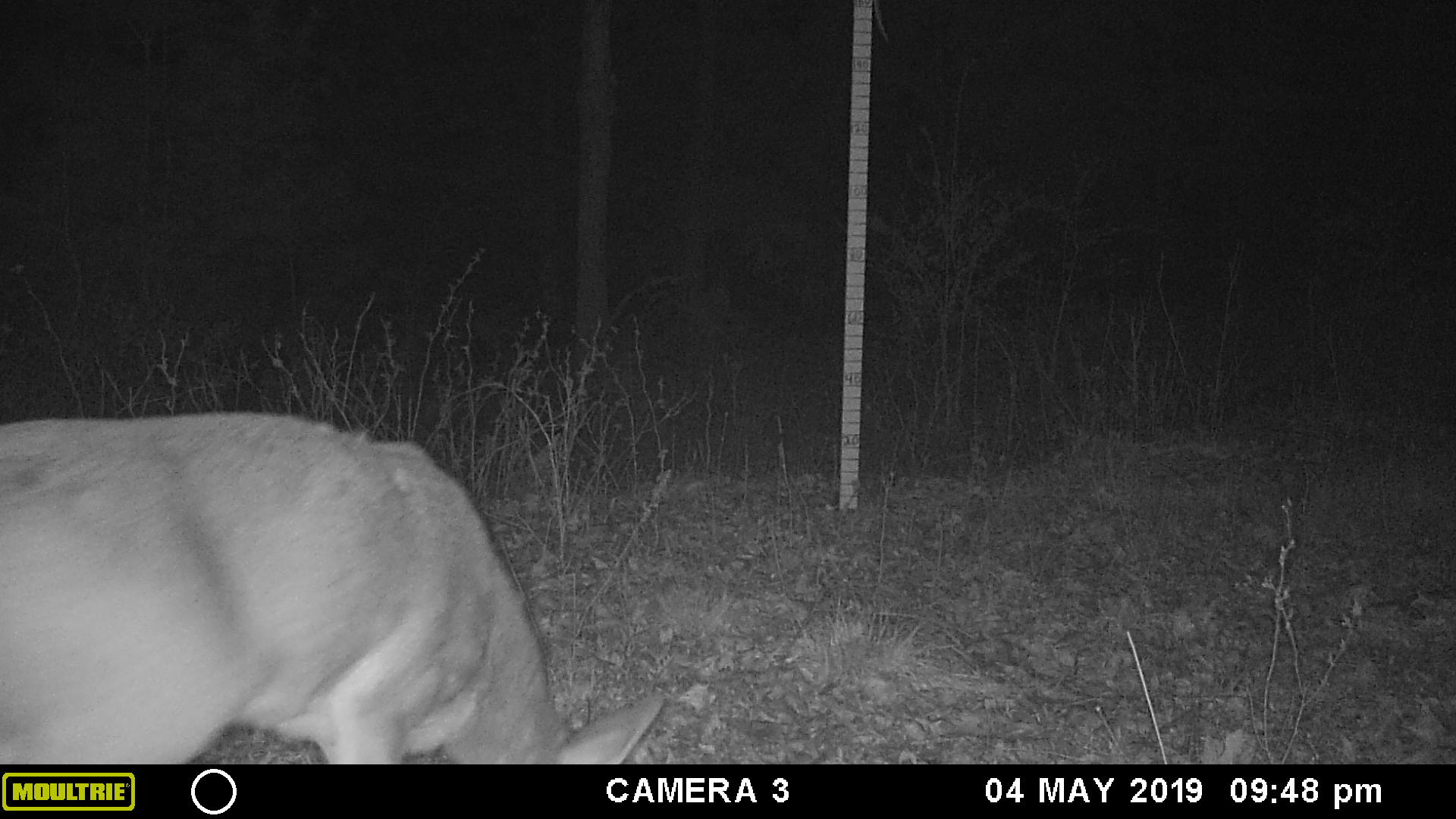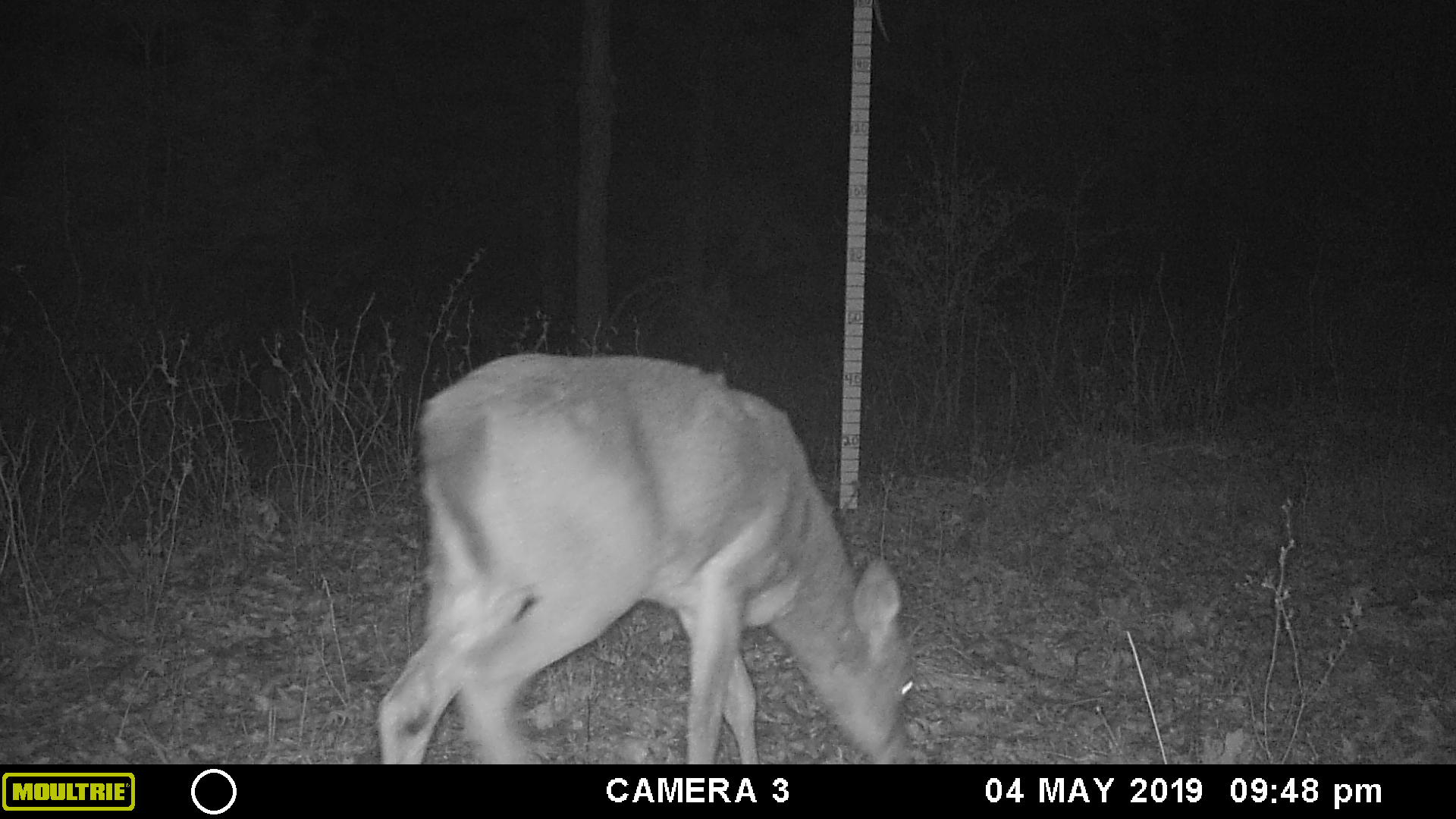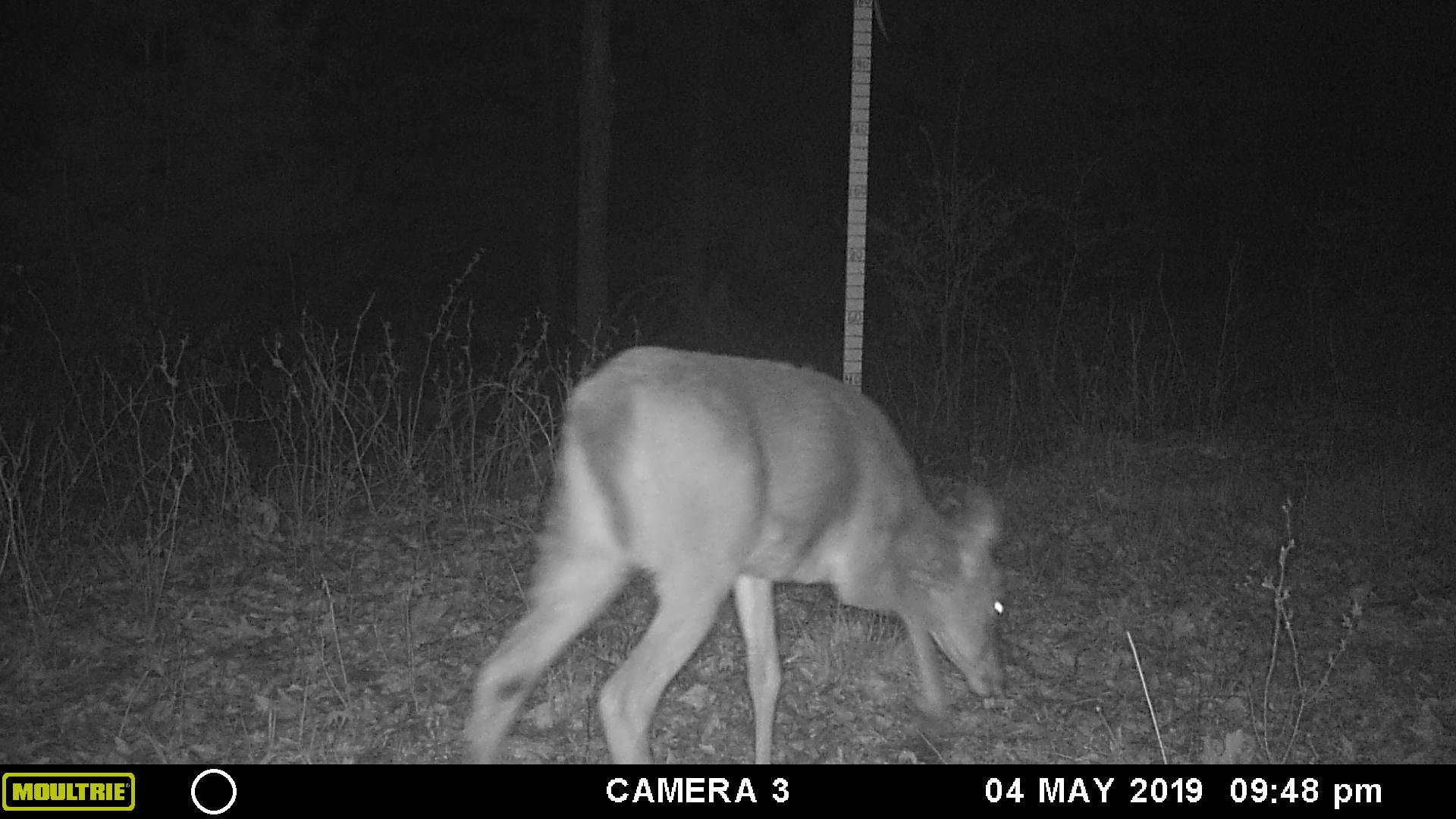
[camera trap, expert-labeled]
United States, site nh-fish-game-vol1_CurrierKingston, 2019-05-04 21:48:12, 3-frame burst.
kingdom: Animalia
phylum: Chordata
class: Mammalia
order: Artiodactyla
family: Cervidae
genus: Odocoileus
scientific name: Odocoileus virginianus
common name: white-tailed deer